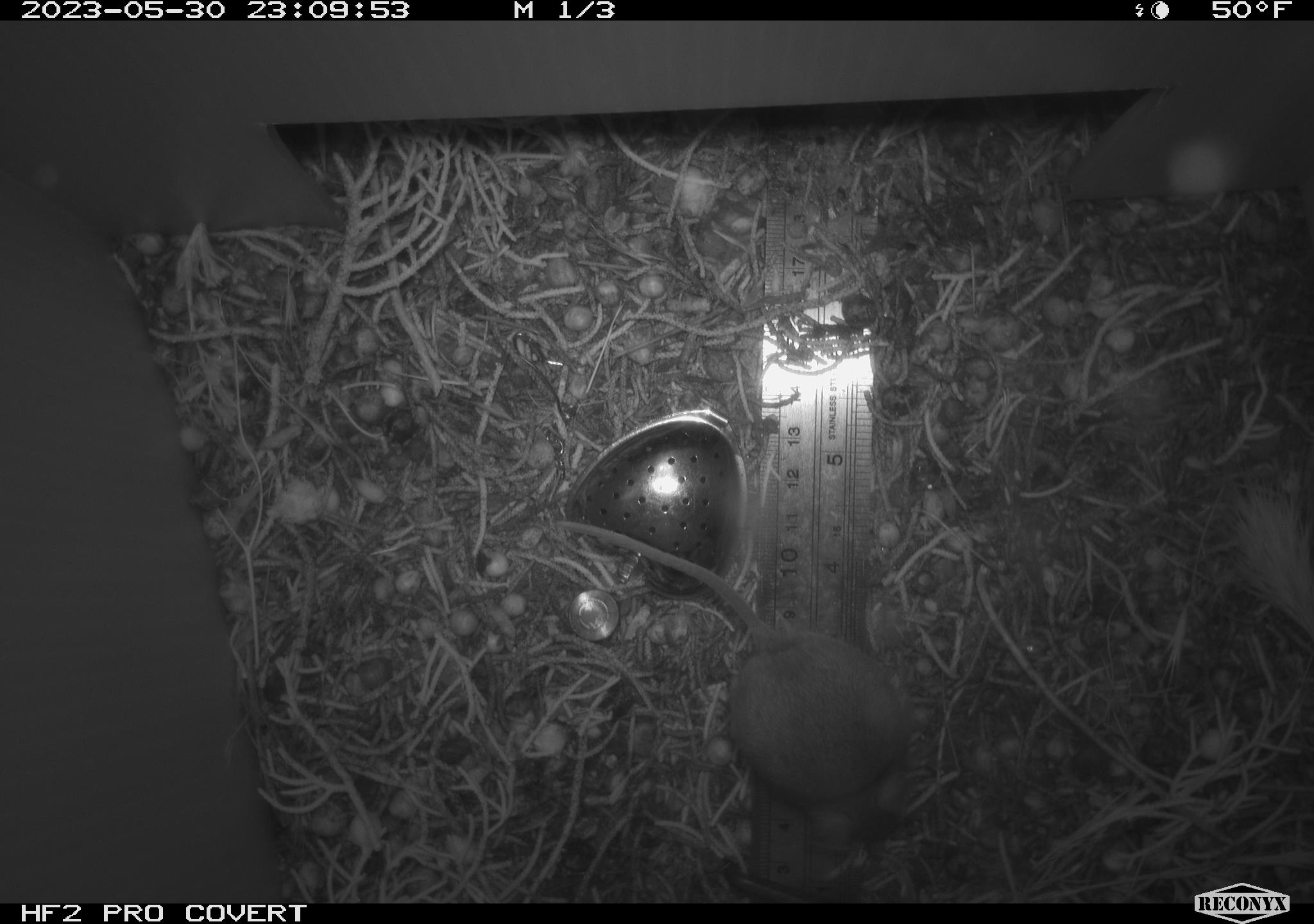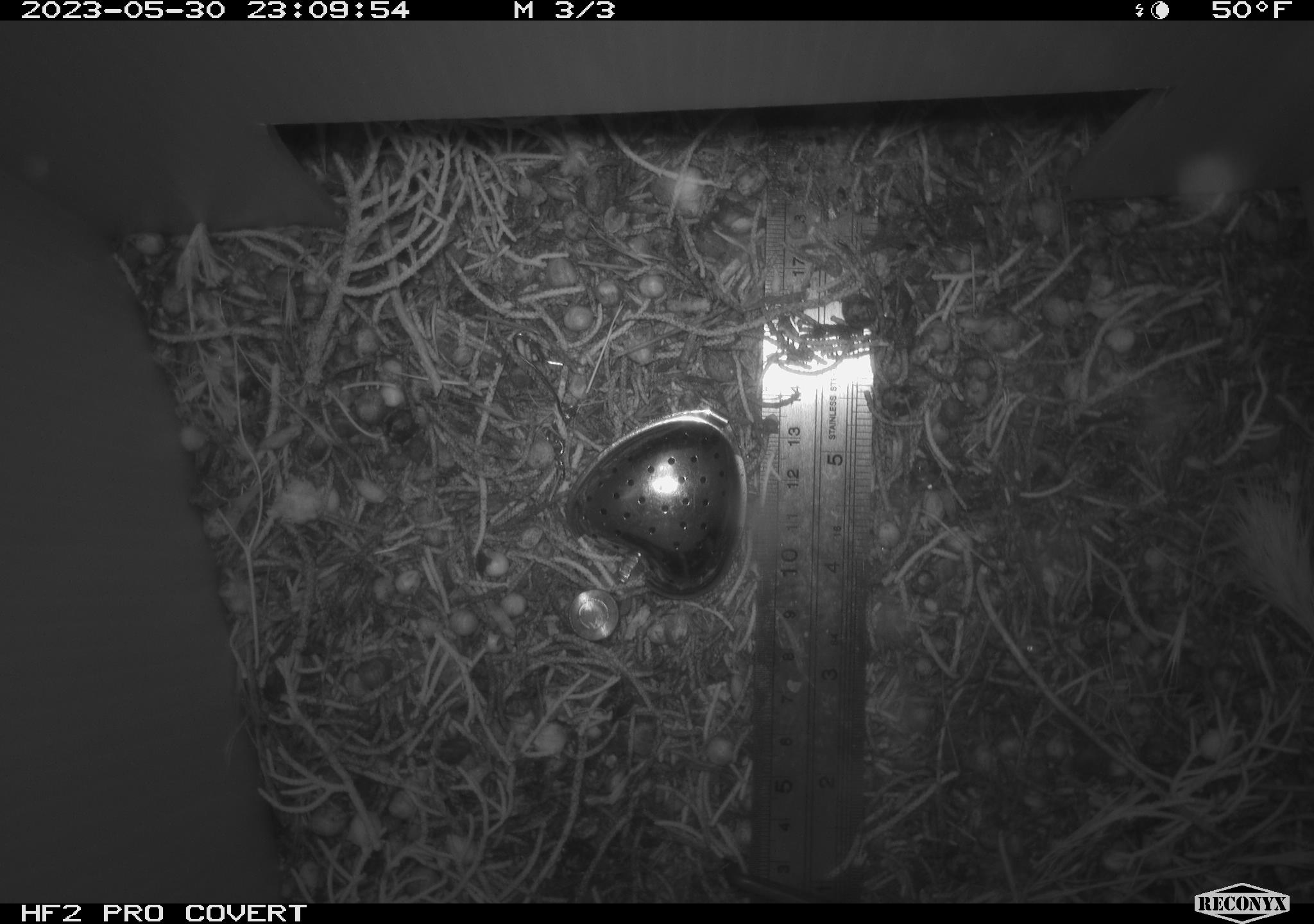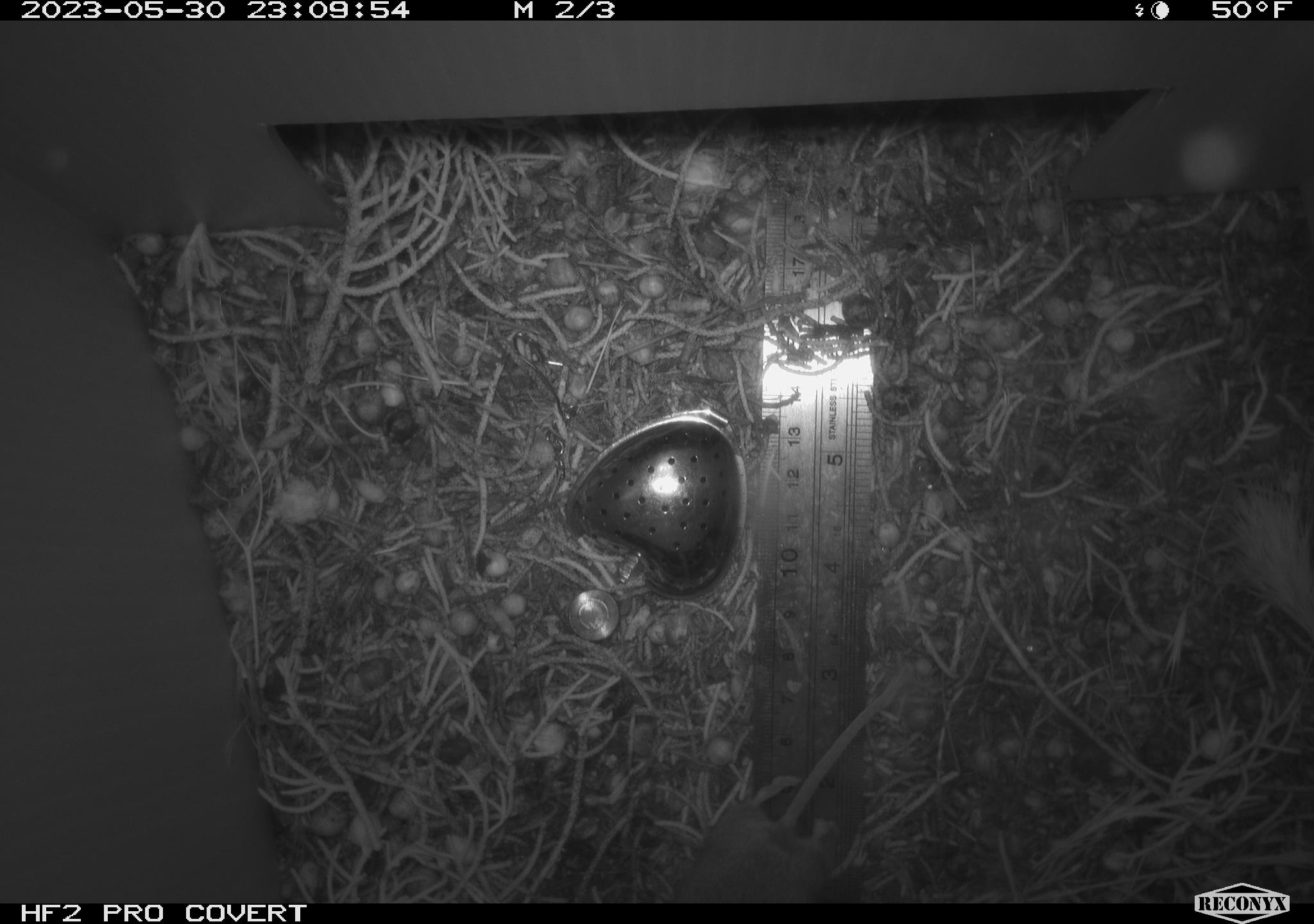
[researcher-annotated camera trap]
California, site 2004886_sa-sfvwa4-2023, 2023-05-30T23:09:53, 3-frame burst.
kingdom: Animalia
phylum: Chordata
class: Mammalia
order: Rodentia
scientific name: Rodentia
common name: mouse species